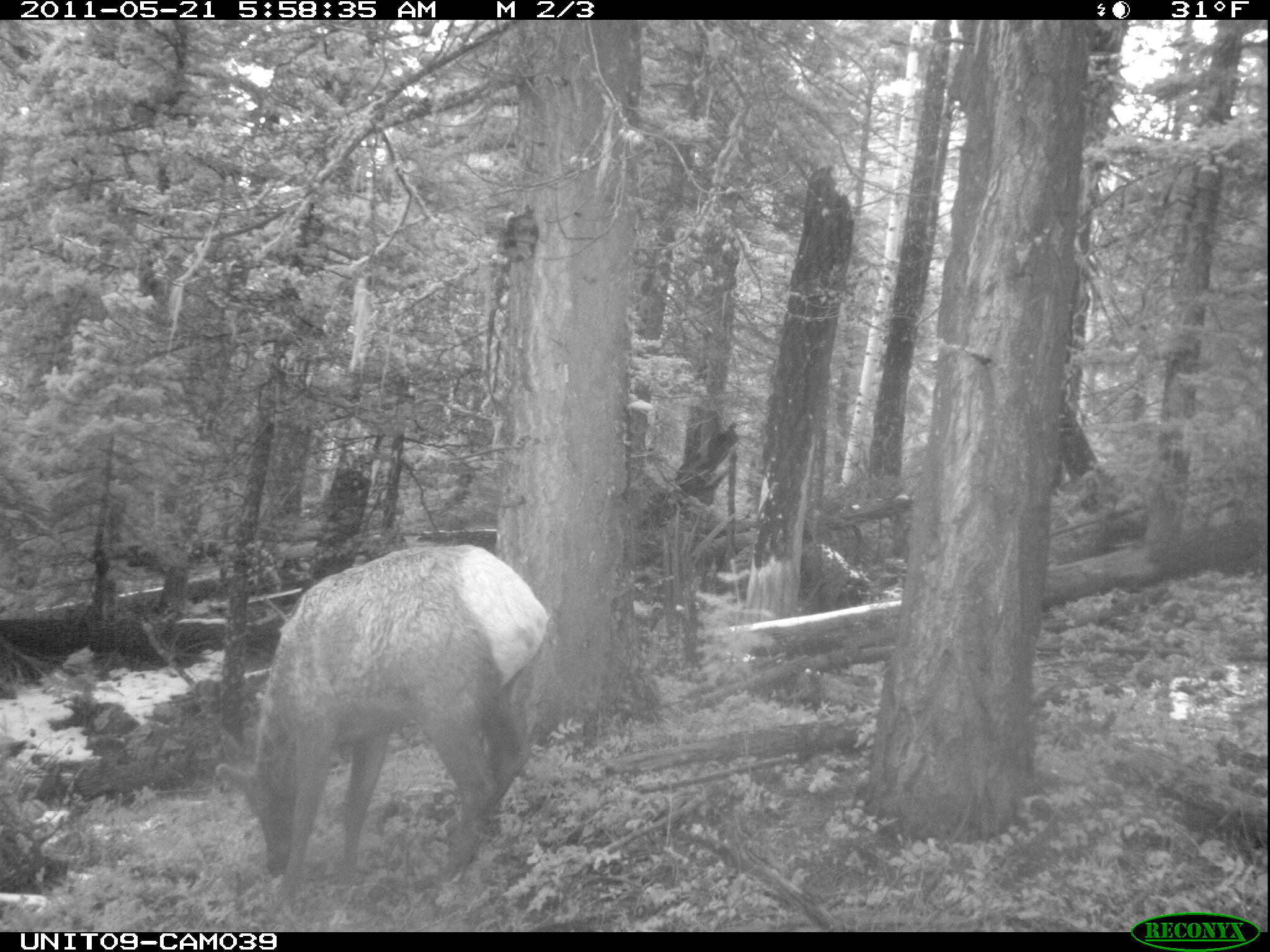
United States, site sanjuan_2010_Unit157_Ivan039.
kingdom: Animalia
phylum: Chordata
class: Mammalia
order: Artiodactyla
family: Cervidae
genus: Cervus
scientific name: Cervus elaphus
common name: red deer